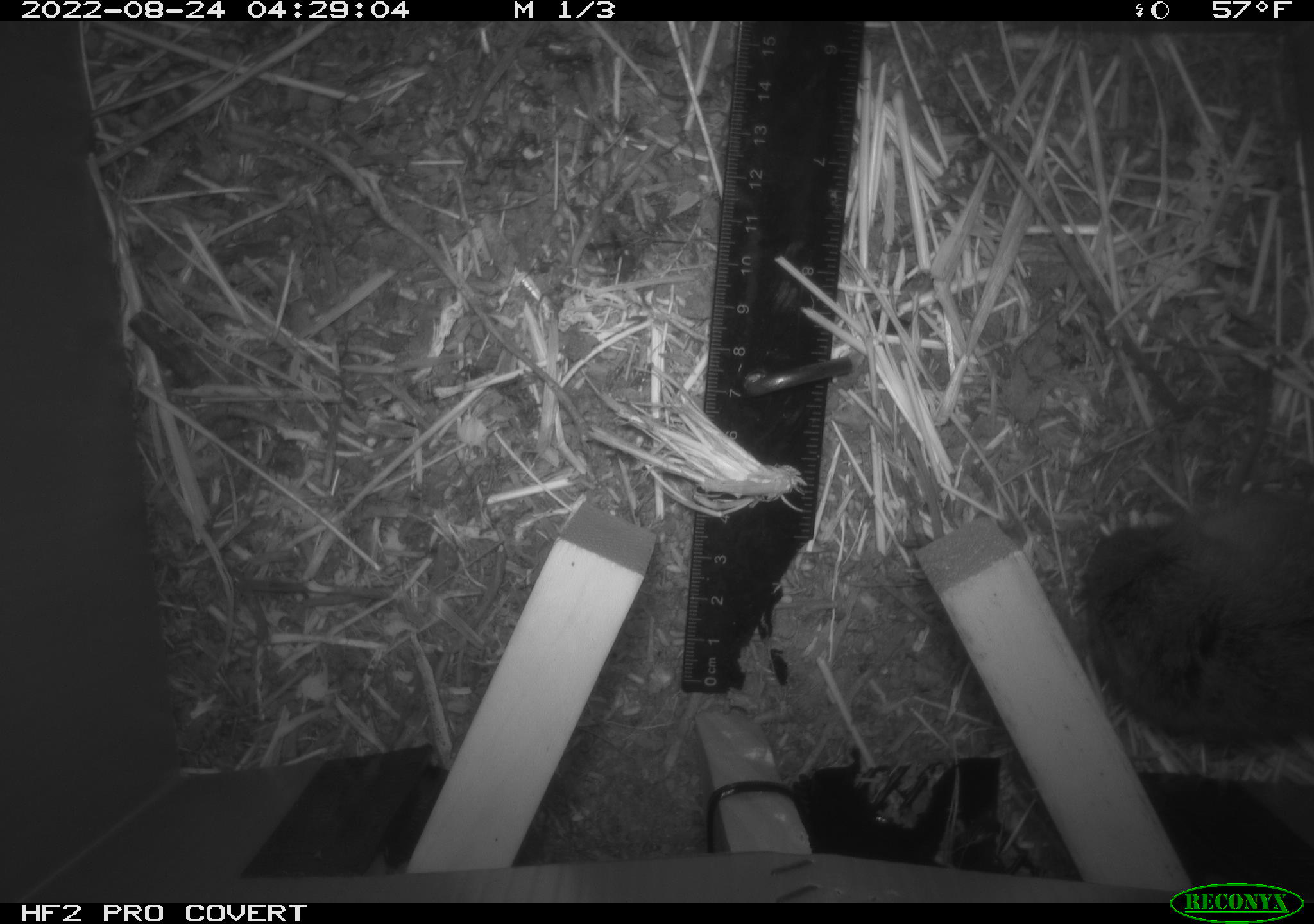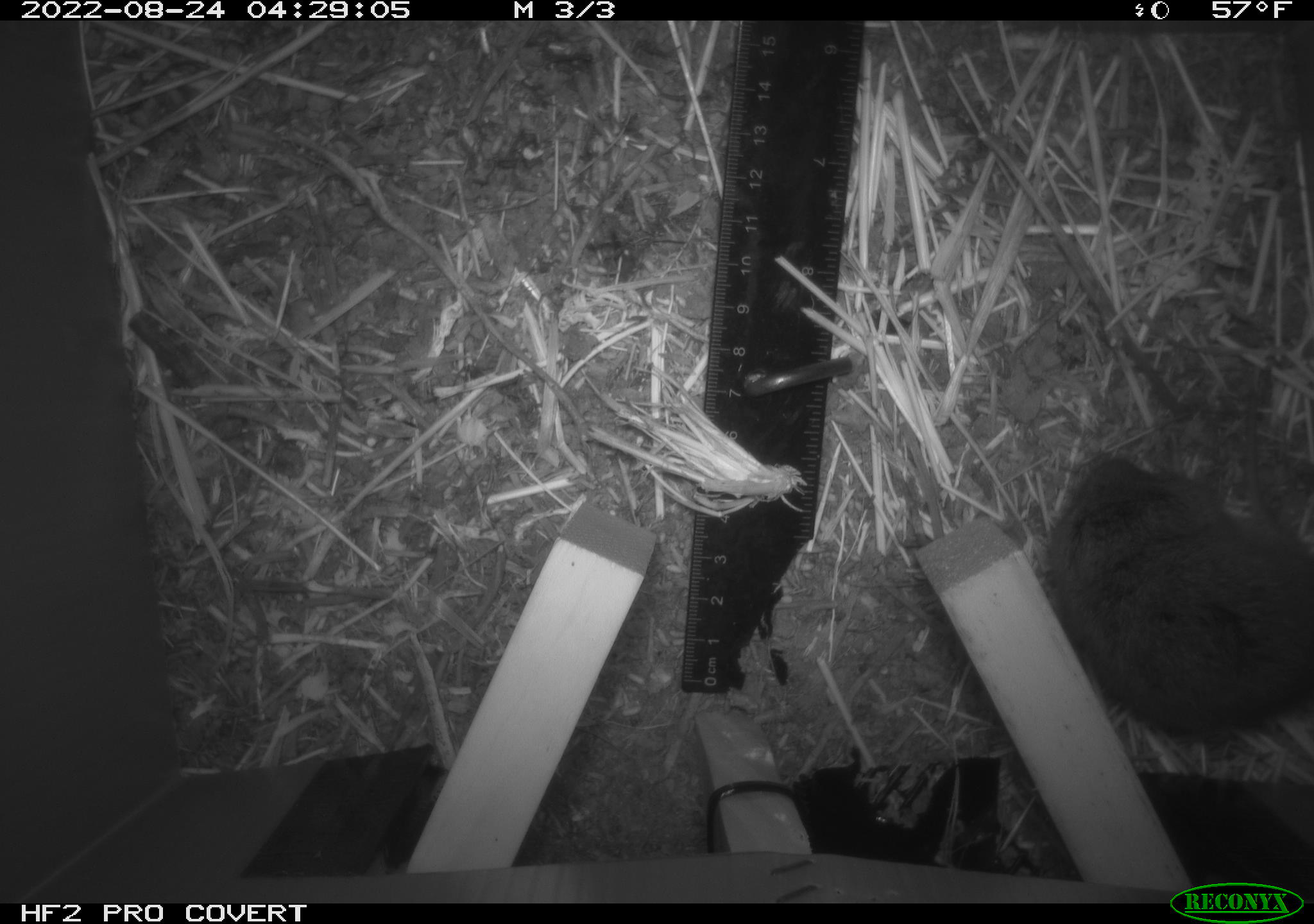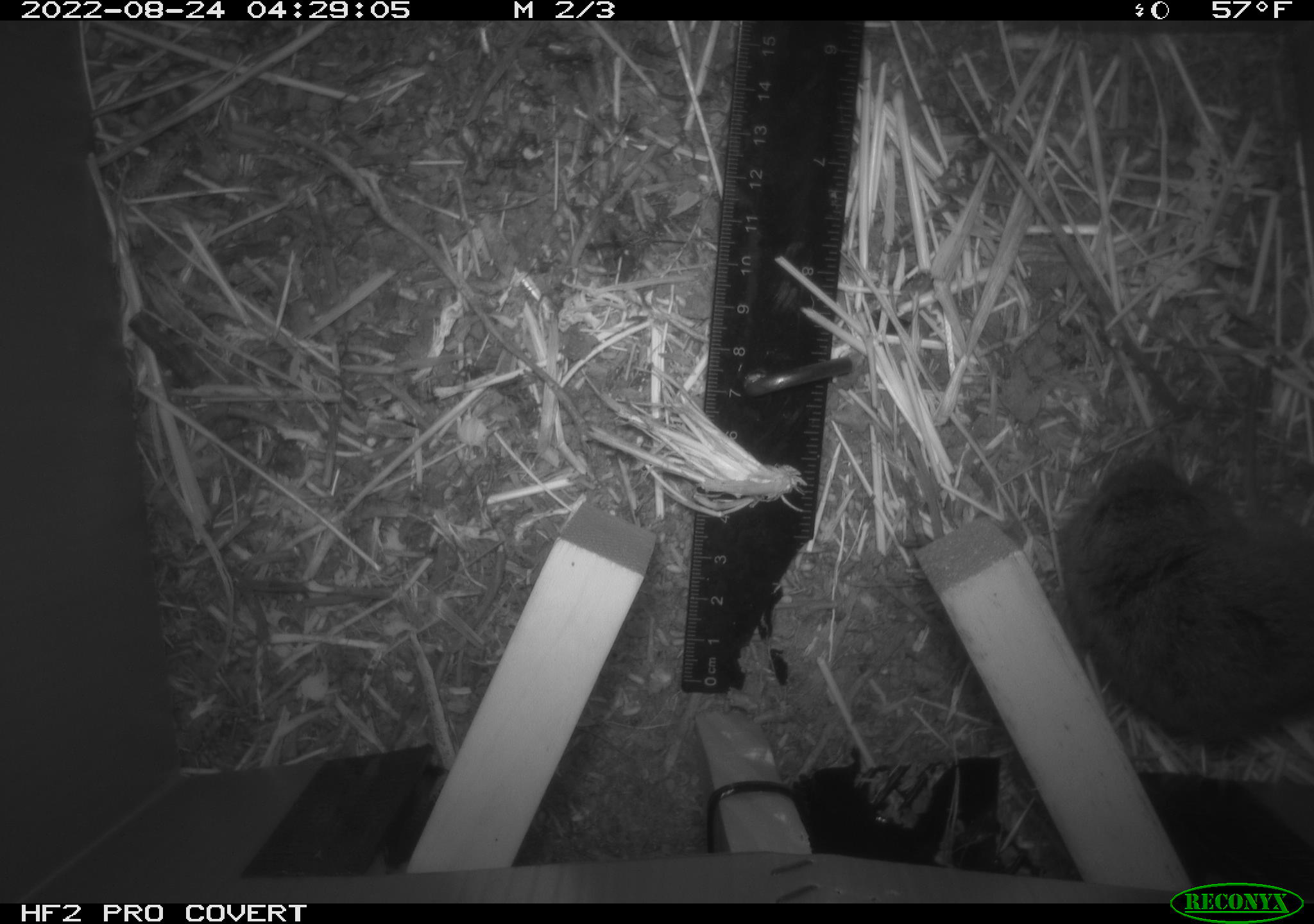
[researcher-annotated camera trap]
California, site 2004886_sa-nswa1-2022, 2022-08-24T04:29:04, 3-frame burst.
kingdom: Animalia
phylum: Chordata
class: Mammalia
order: Rodentia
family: Cricetidae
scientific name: Cricetidae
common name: hamsters, voles, lemmings, and allies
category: cricetidae family